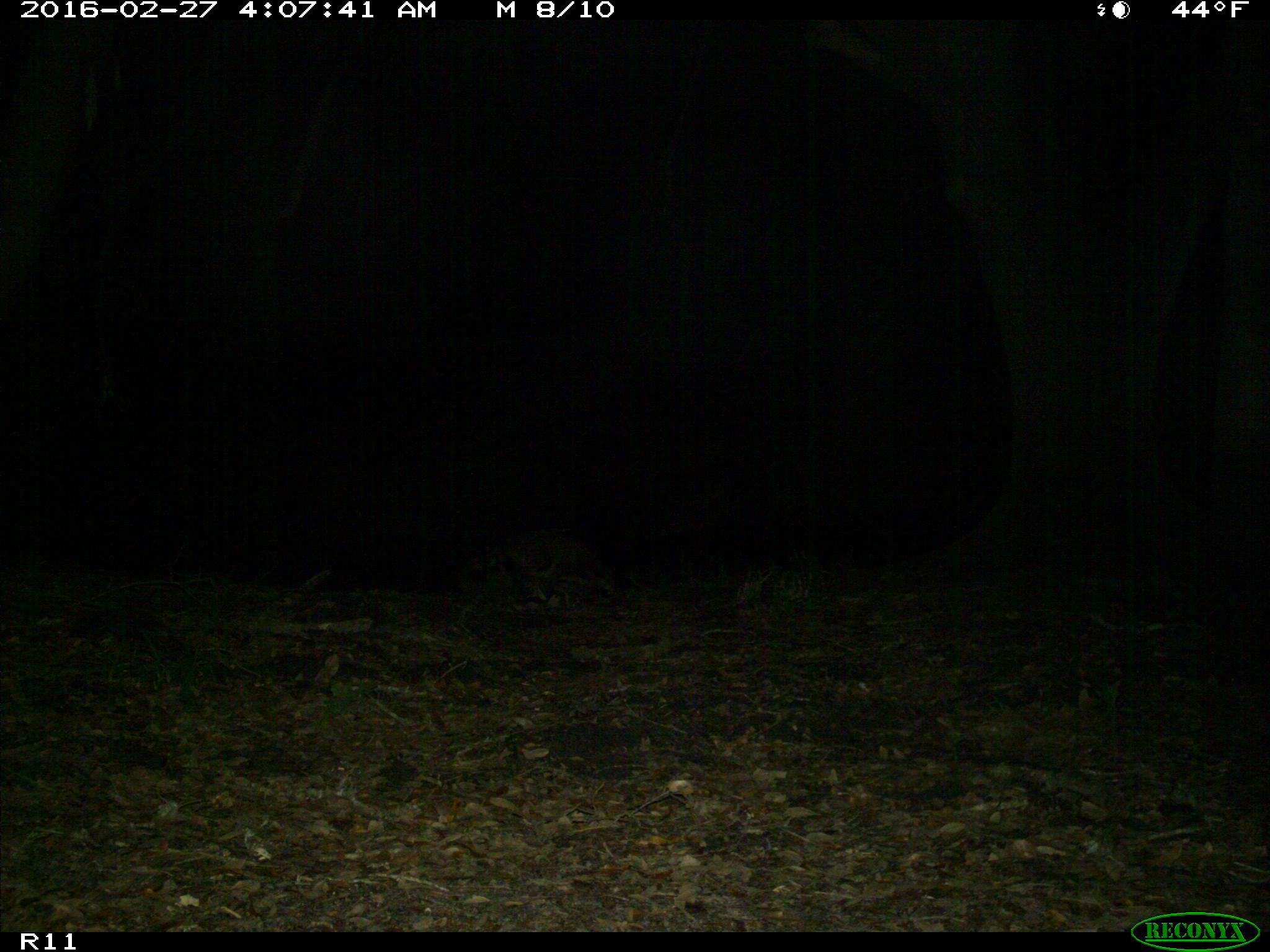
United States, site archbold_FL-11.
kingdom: Animalia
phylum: Chordata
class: Mammalia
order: Carnivora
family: Procyonidae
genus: Procyon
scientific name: Procyon lotor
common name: common raccoon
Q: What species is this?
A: Procyon lotor (common raccoon).